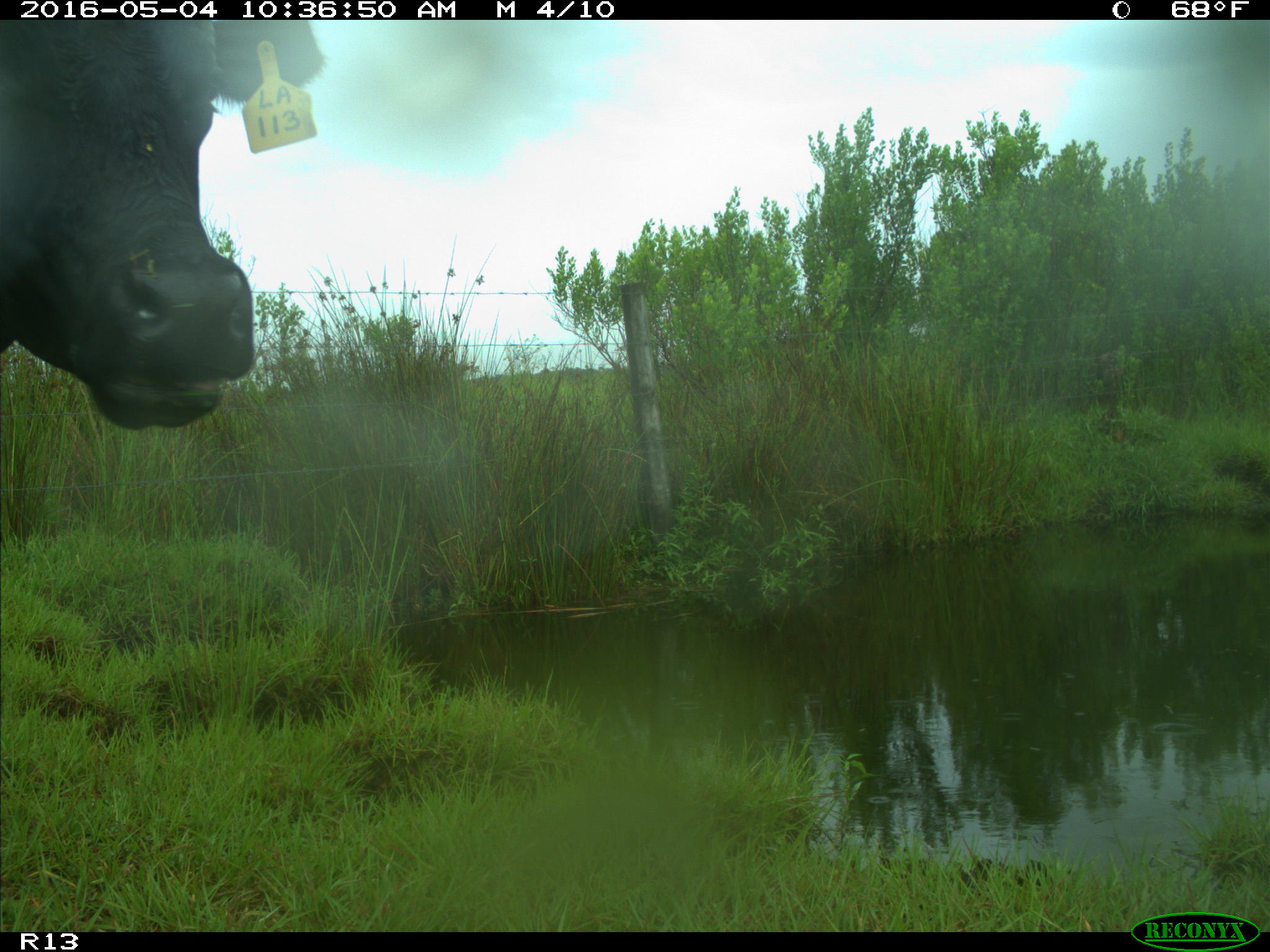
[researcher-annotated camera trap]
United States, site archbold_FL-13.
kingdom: Animalia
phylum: Chordata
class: Mammalia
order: Artiodactyla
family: Bovidae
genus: Bos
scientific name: Bos taurus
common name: domestic cow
Bos taurus (domestic cow).